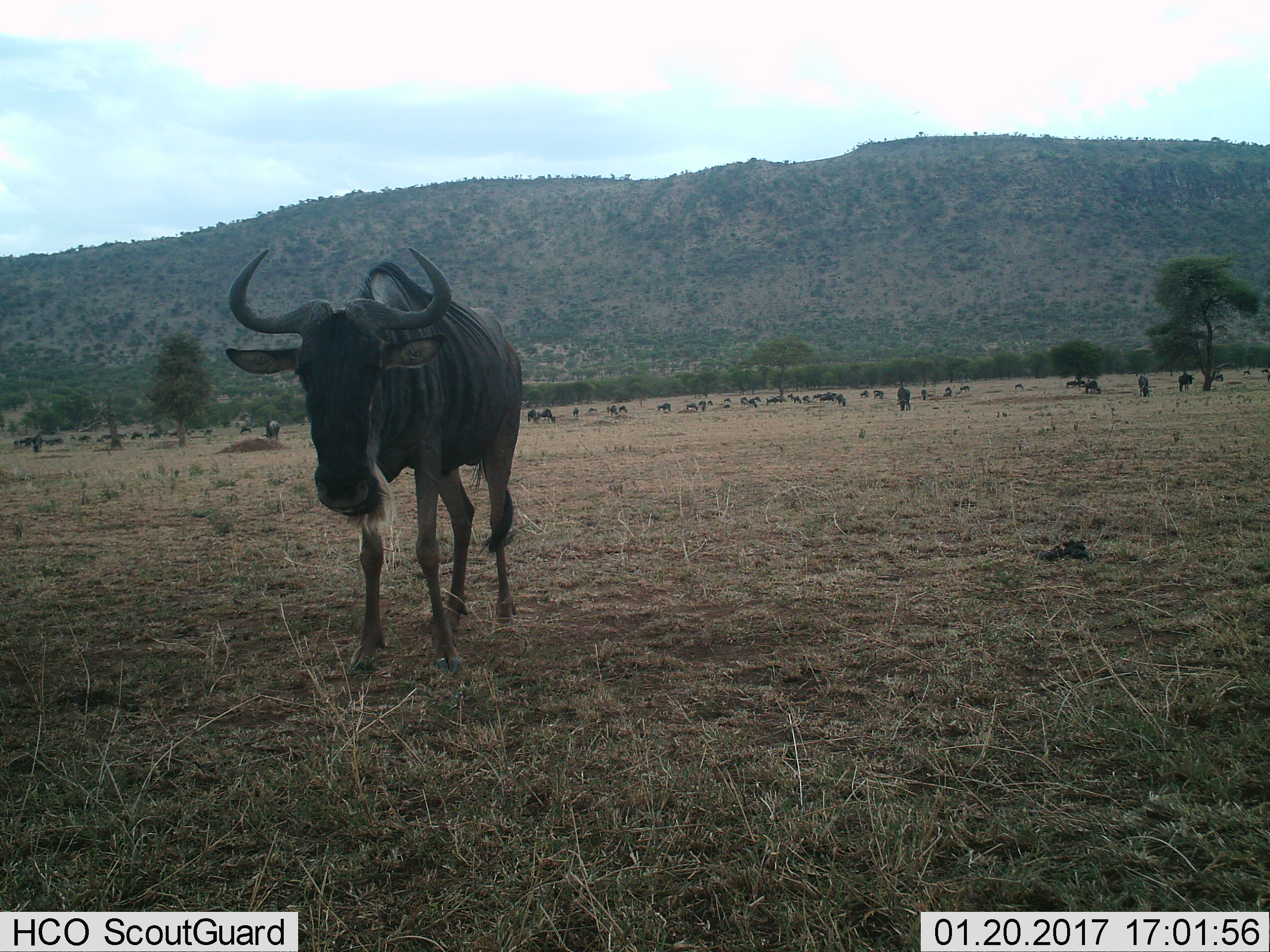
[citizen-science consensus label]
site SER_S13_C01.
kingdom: Animalia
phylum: Chordata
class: Mammalia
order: Artiodactyla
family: Bovidae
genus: Connochaetes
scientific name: Connochaetes taurinus taurinus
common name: blue wildebeest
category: wildebeestblue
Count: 11-50.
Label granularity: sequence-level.